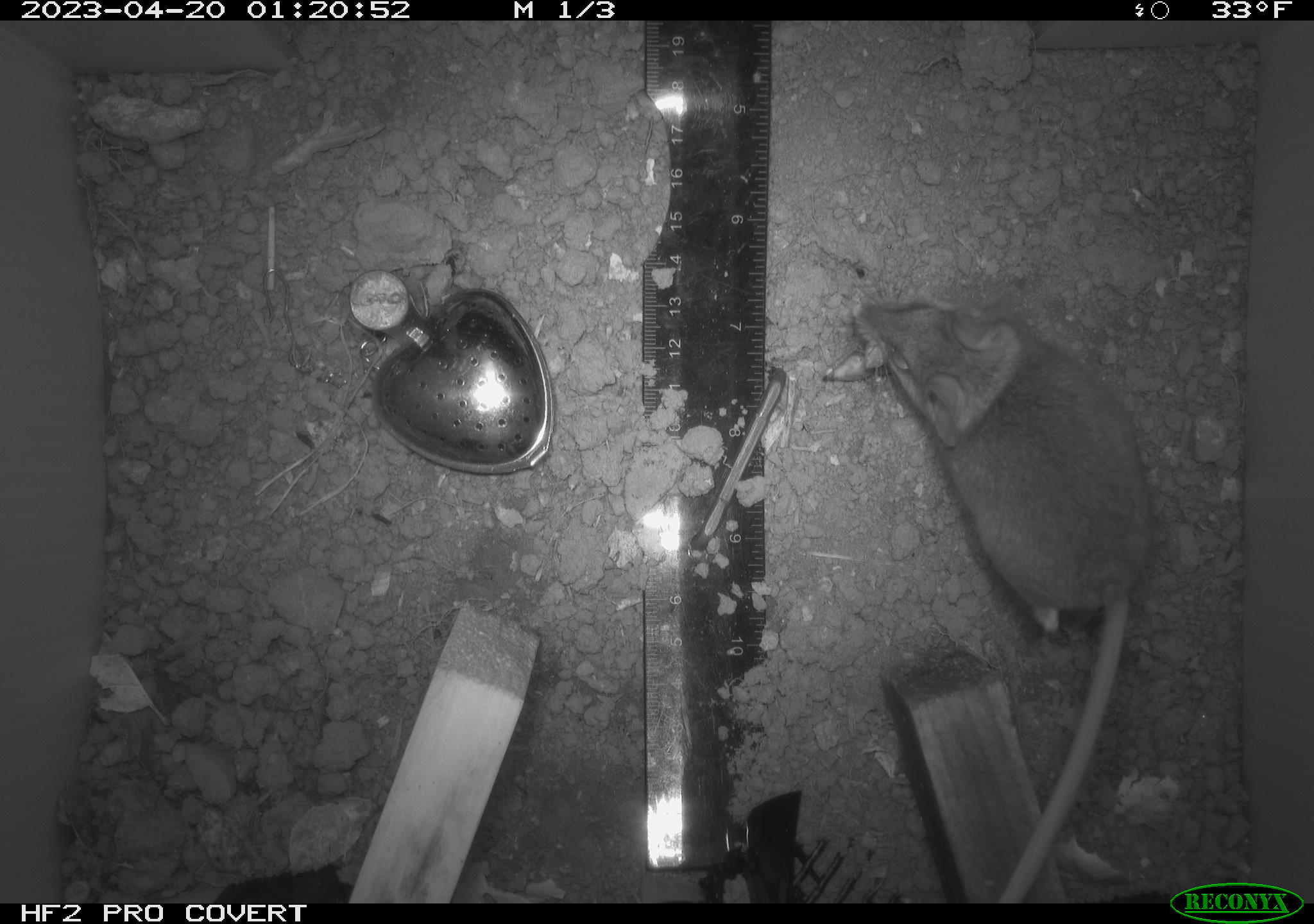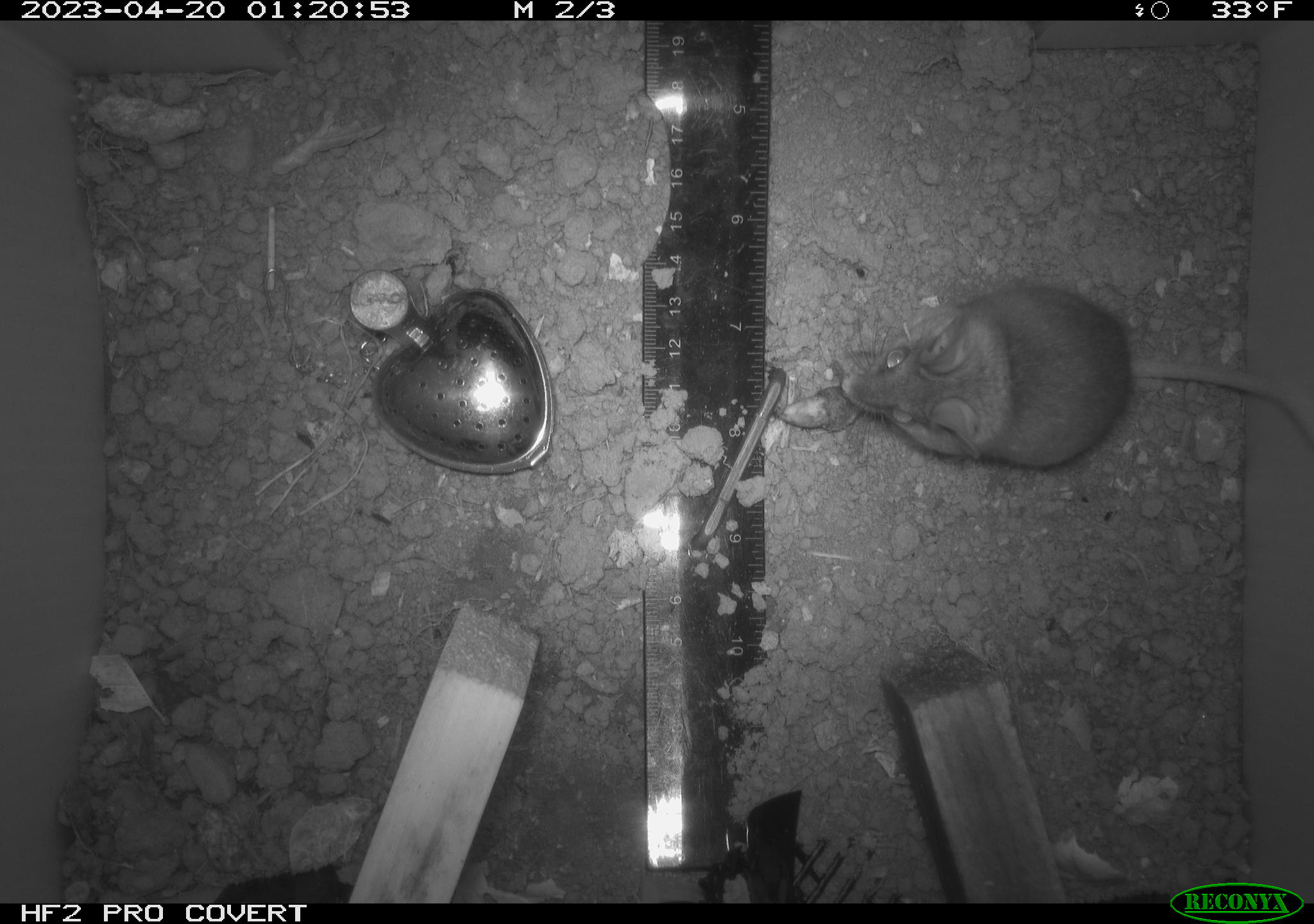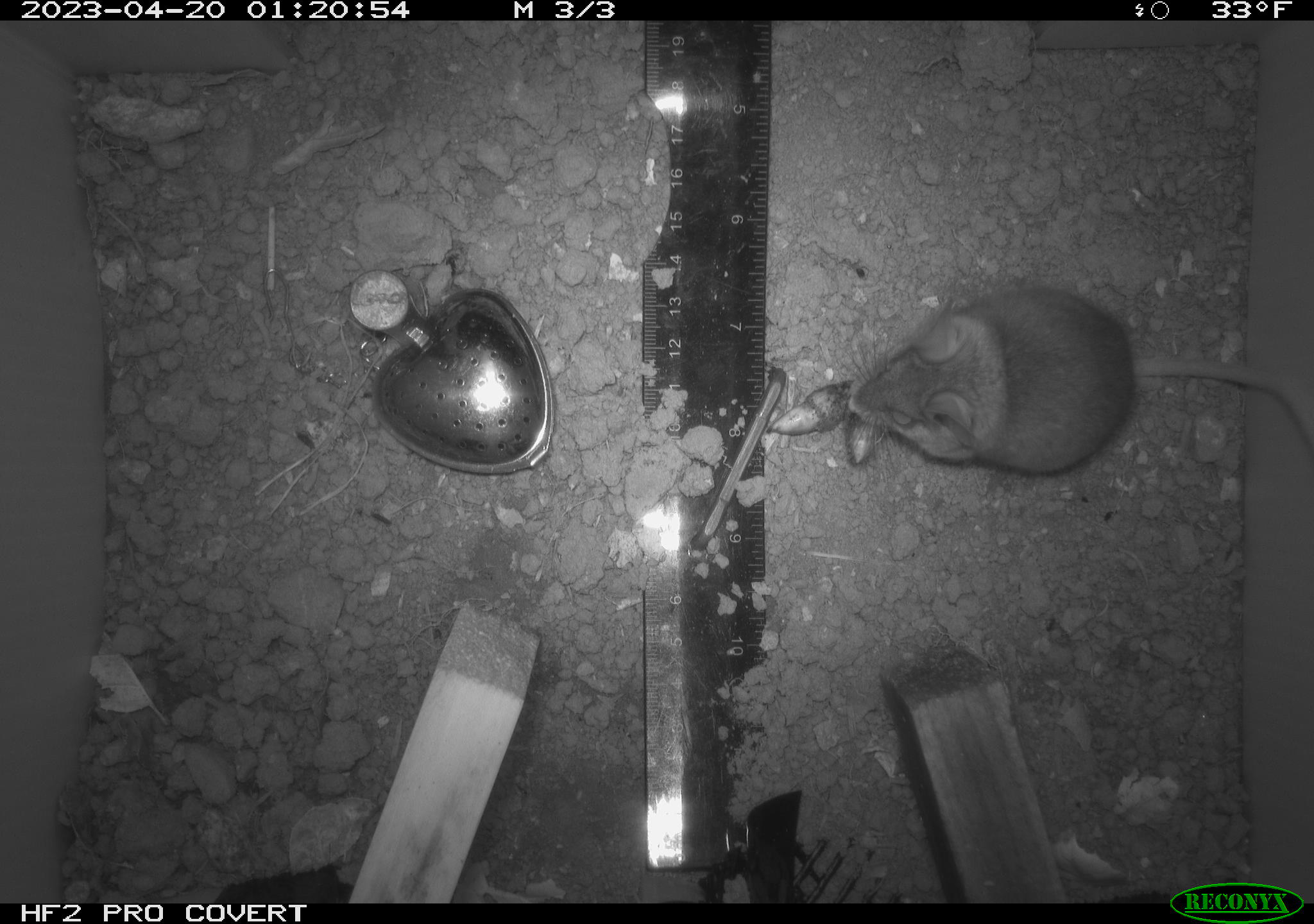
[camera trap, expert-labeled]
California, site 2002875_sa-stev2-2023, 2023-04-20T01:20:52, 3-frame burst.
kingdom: Animalia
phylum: Chordata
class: Mammalia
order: Rodentia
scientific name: Rodentia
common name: mouse species